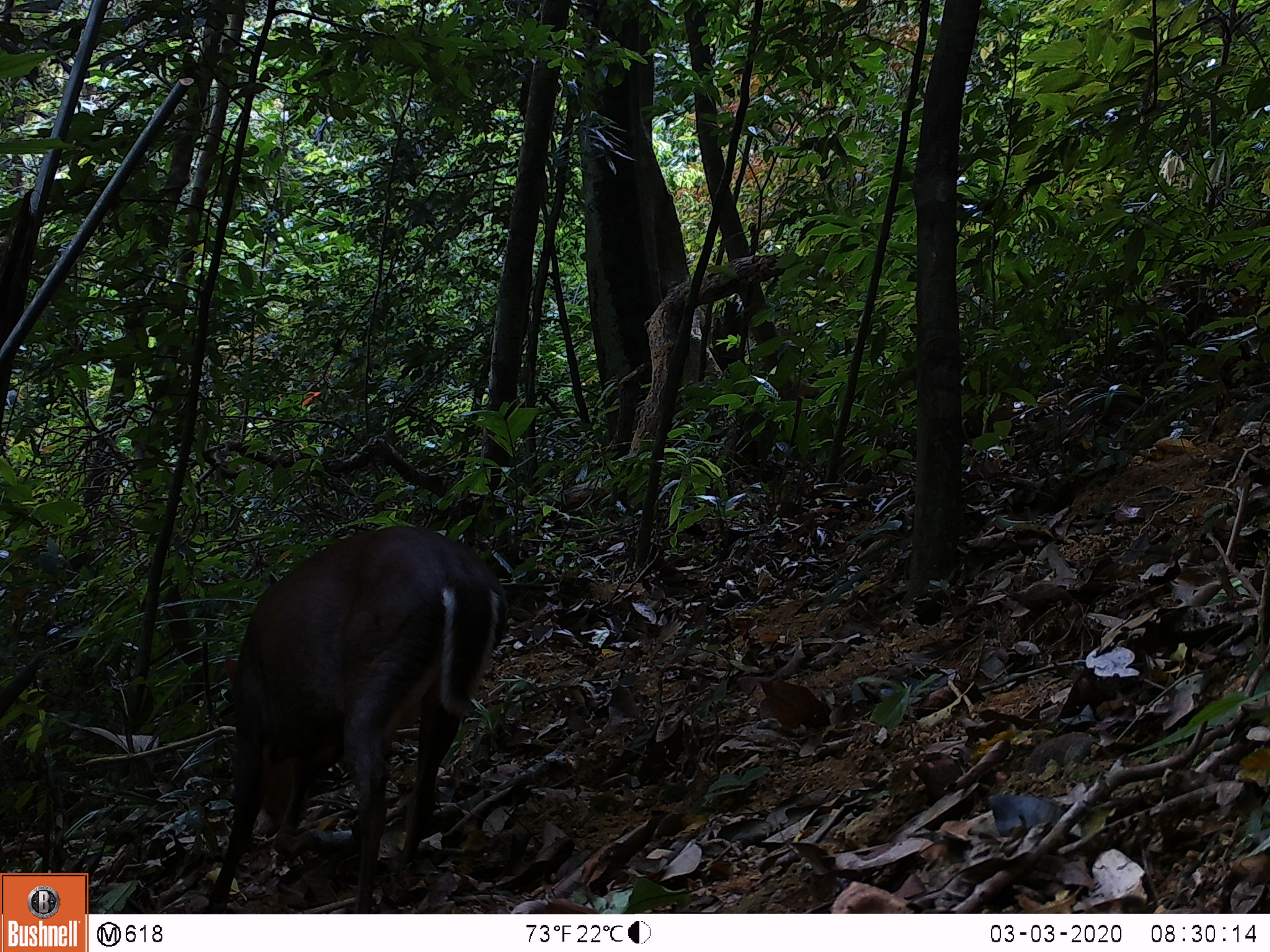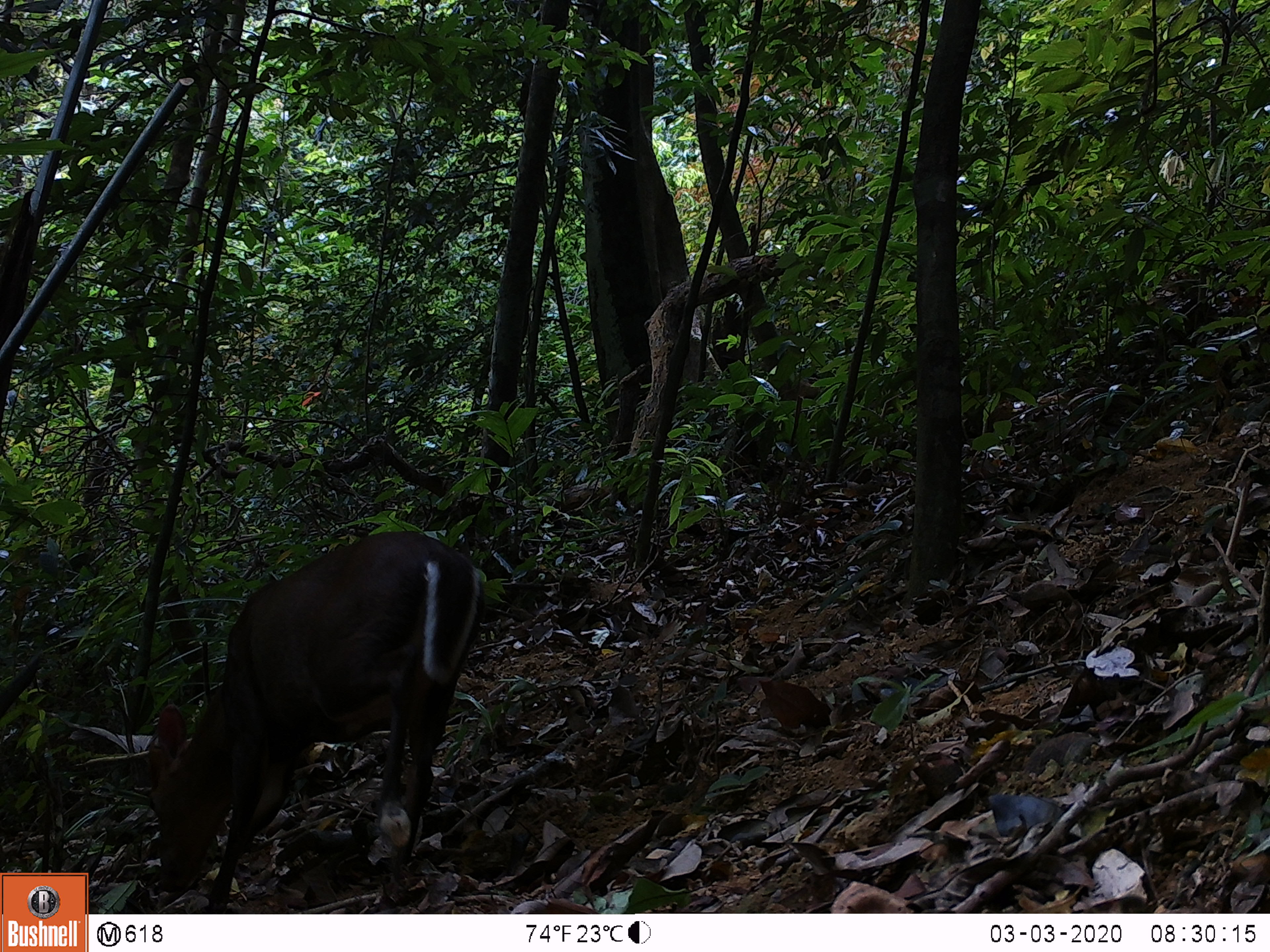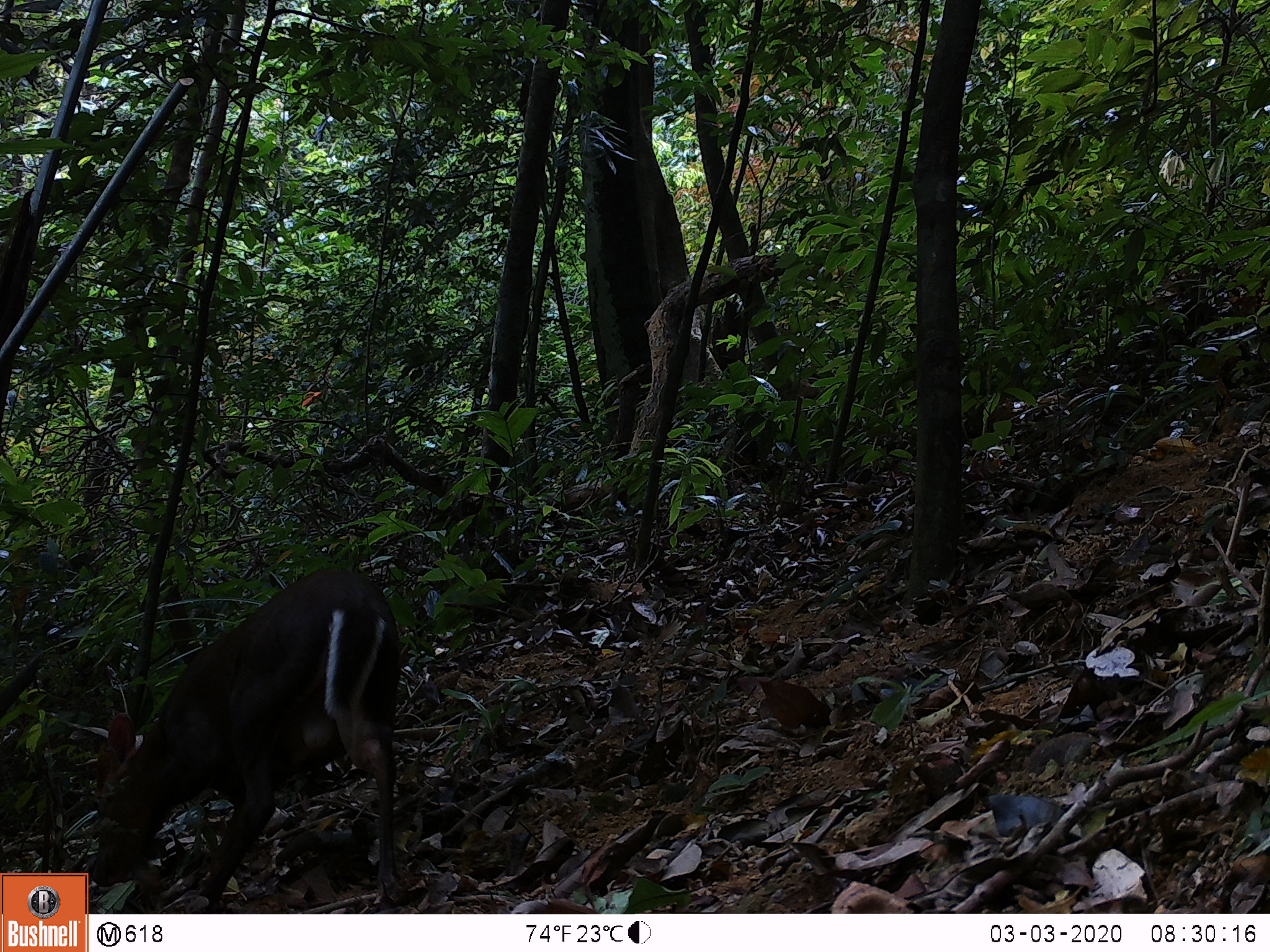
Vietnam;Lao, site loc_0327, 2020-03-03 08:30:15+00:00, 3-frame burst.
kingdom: Animalia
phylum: Chordata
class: Mammalia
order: Artiodactyla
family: Cervidae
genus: Muntiacus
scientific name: Muntiacus rooseveltorum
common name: roosevelt's muntjac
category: roosevelts muntjac group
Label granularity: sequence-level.